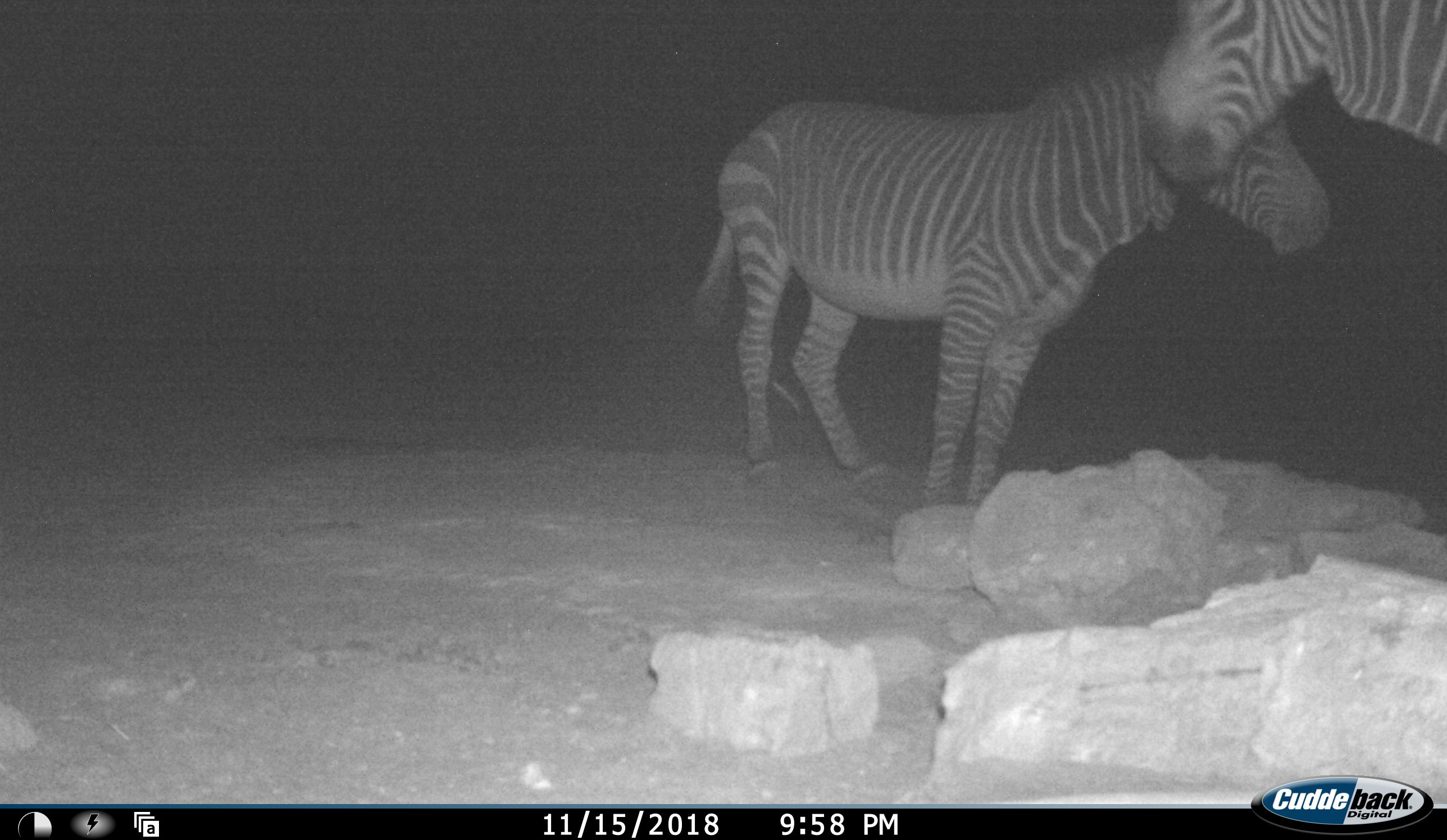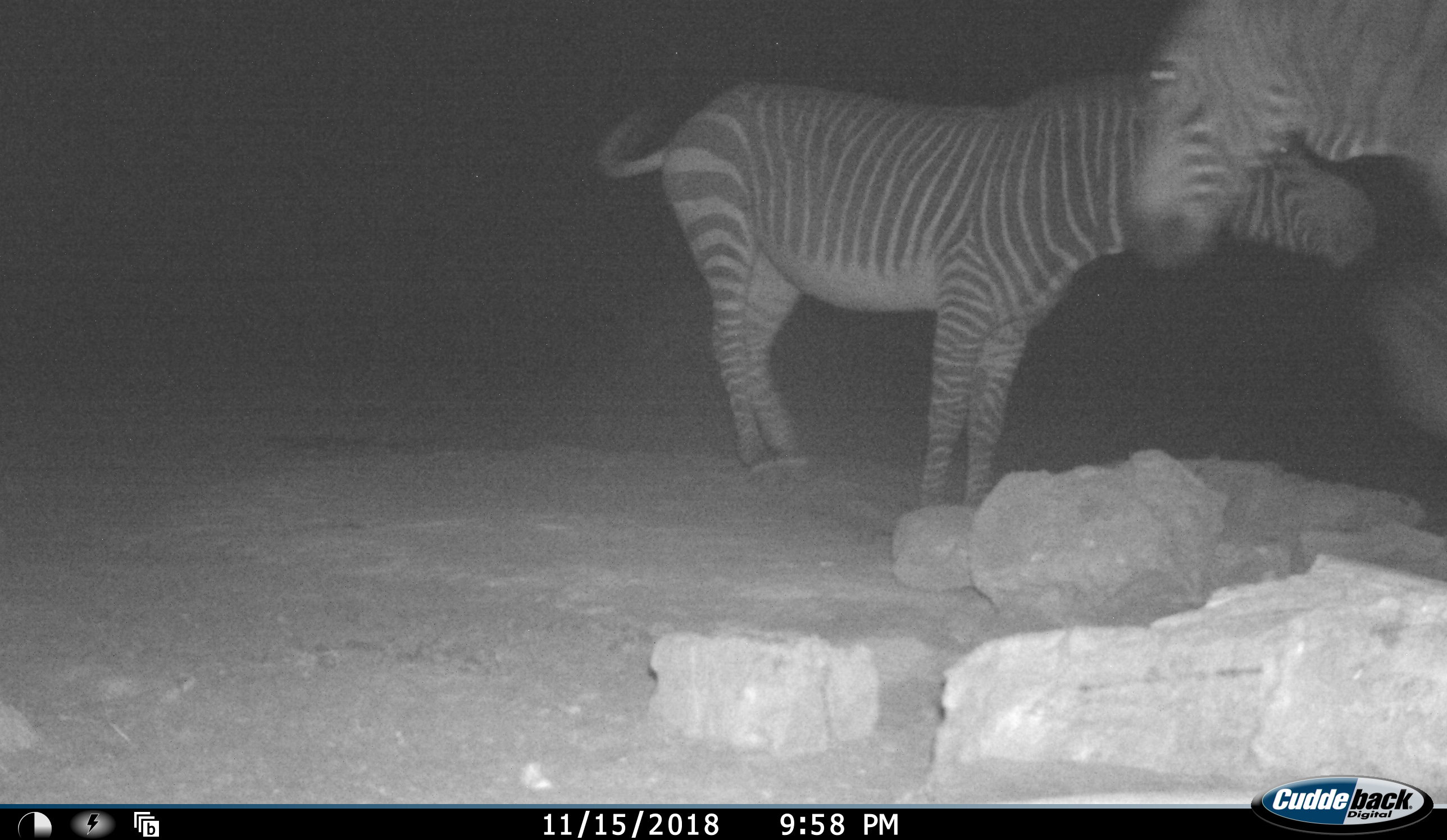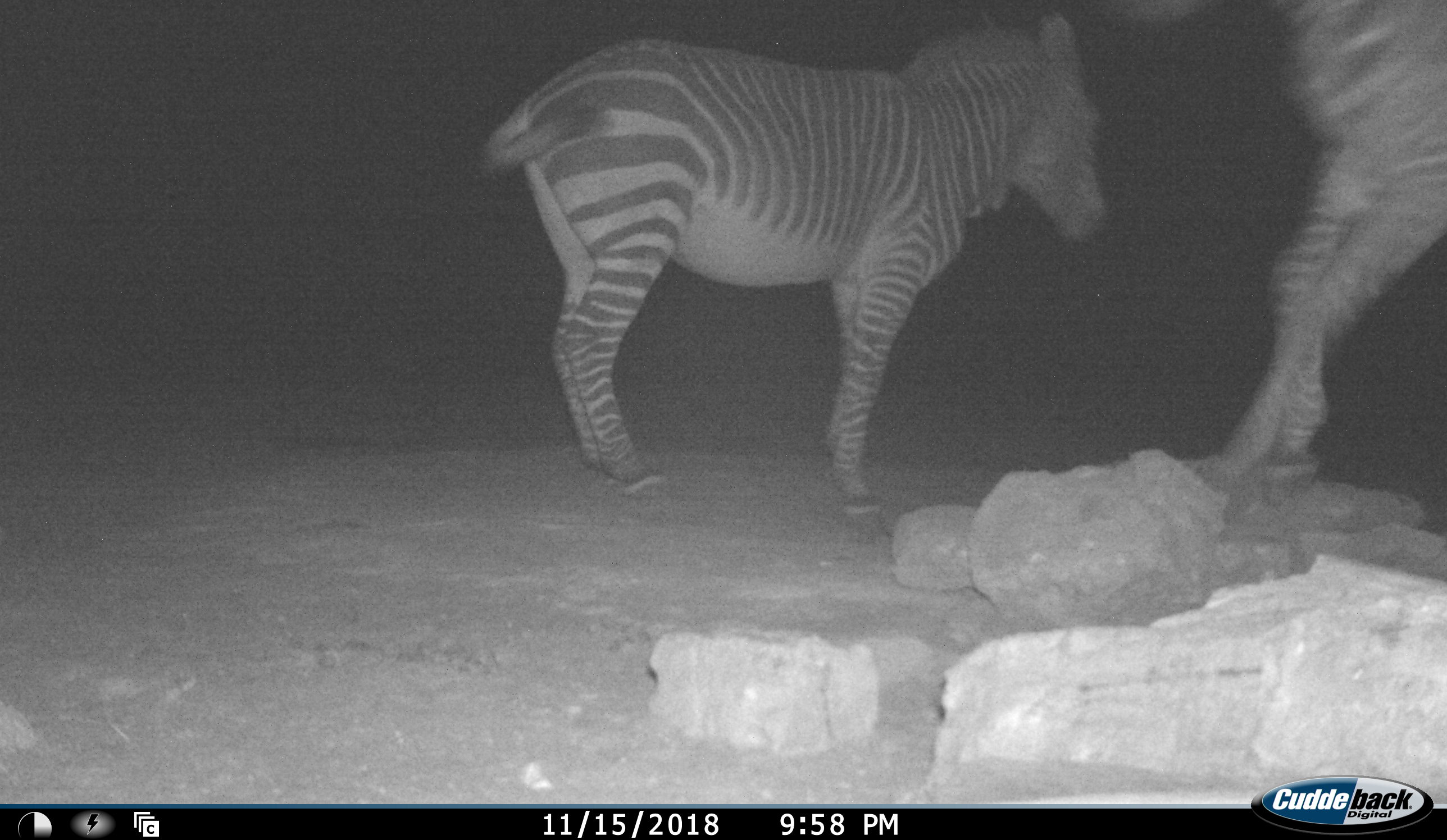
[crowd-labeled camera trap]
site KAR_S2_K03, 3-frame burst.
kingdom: Animalia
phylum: Chordata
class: Mammalia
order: Perissodactyla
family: Equidae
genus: Equus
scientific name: Equus zebra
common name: mountain zebra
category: zebramountain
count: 2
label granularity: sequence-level